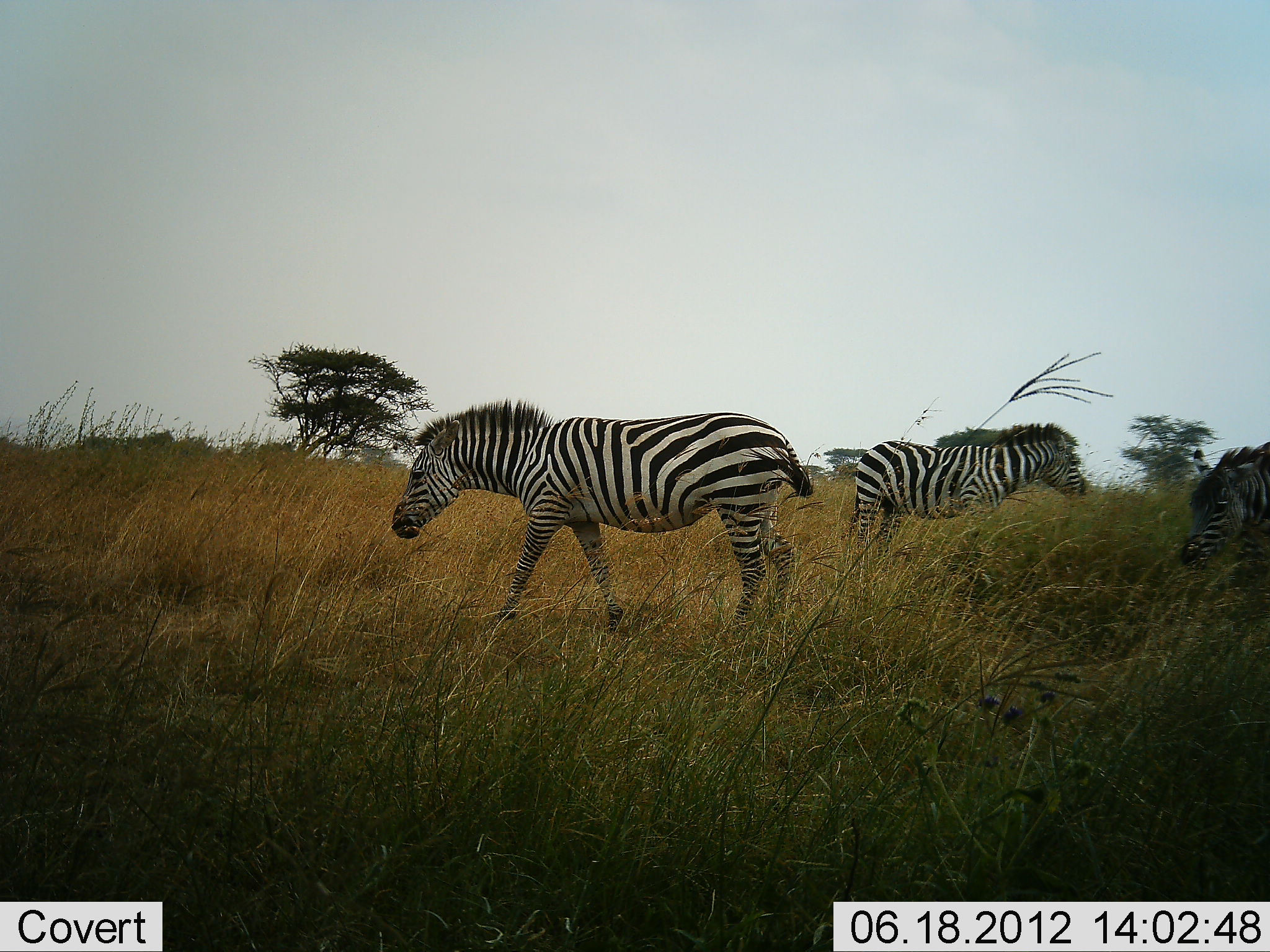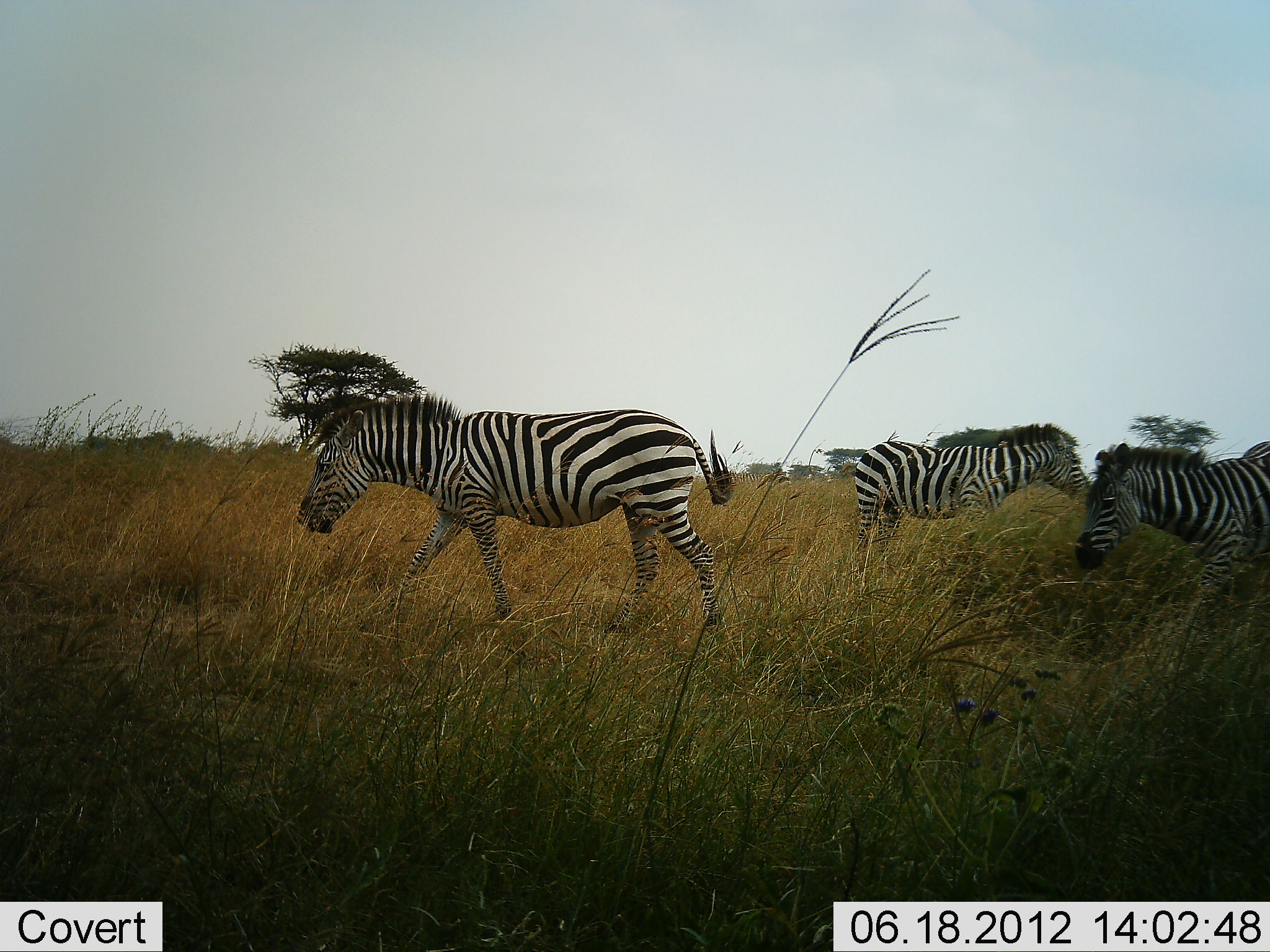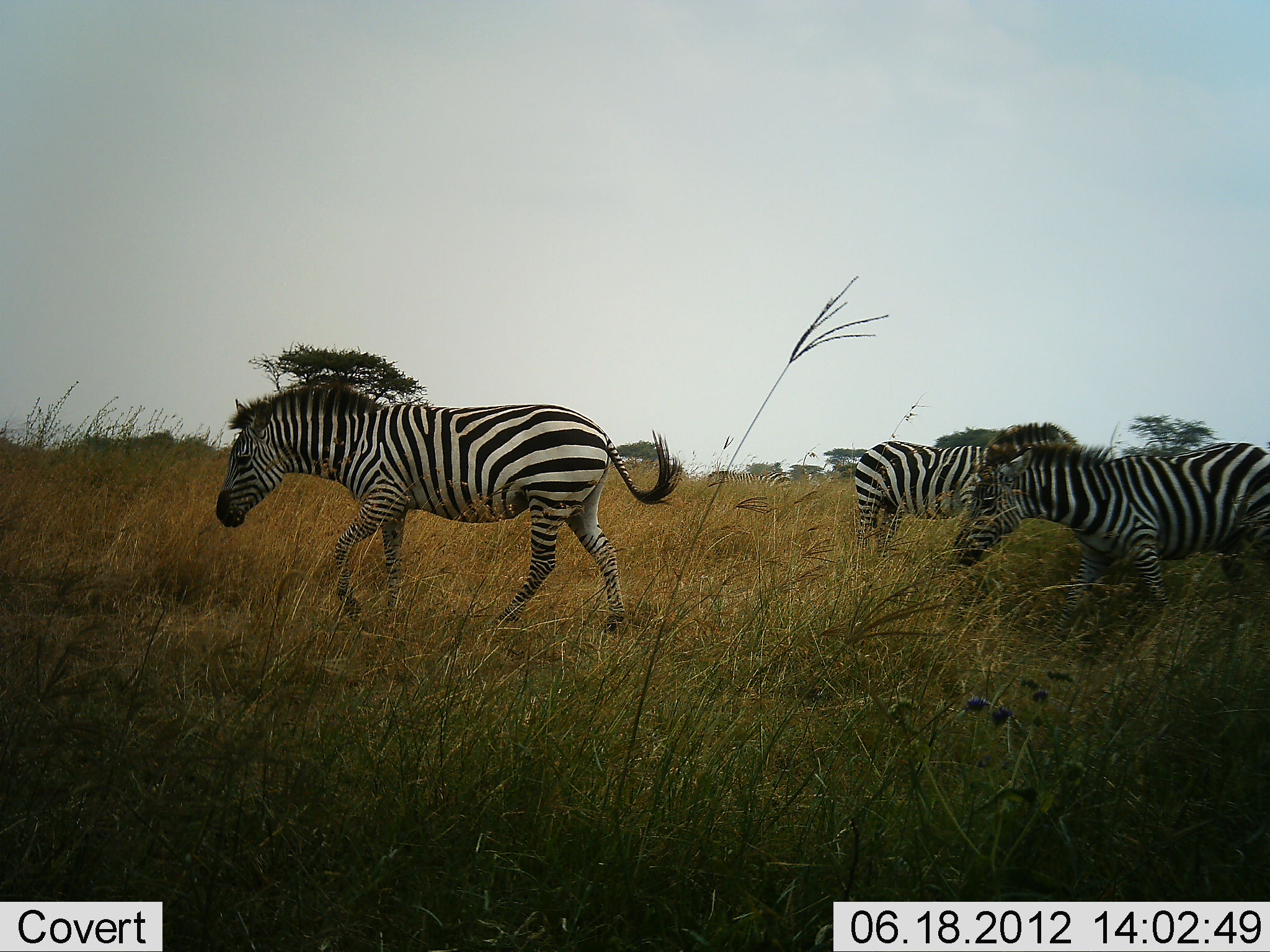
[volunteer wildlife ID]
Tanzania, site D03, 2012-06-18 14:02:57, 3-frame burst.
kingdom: Animalia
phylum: Chordata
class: Mammalia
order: Perissodactyla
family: Equidae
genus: Equus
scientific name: Equus quagga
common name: plains zebra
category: zebra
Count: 3.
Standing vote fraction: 80%.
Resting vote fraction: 0%.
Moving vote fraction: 100%.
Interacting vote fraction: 0%.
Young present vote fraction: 0%.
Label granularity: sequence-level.